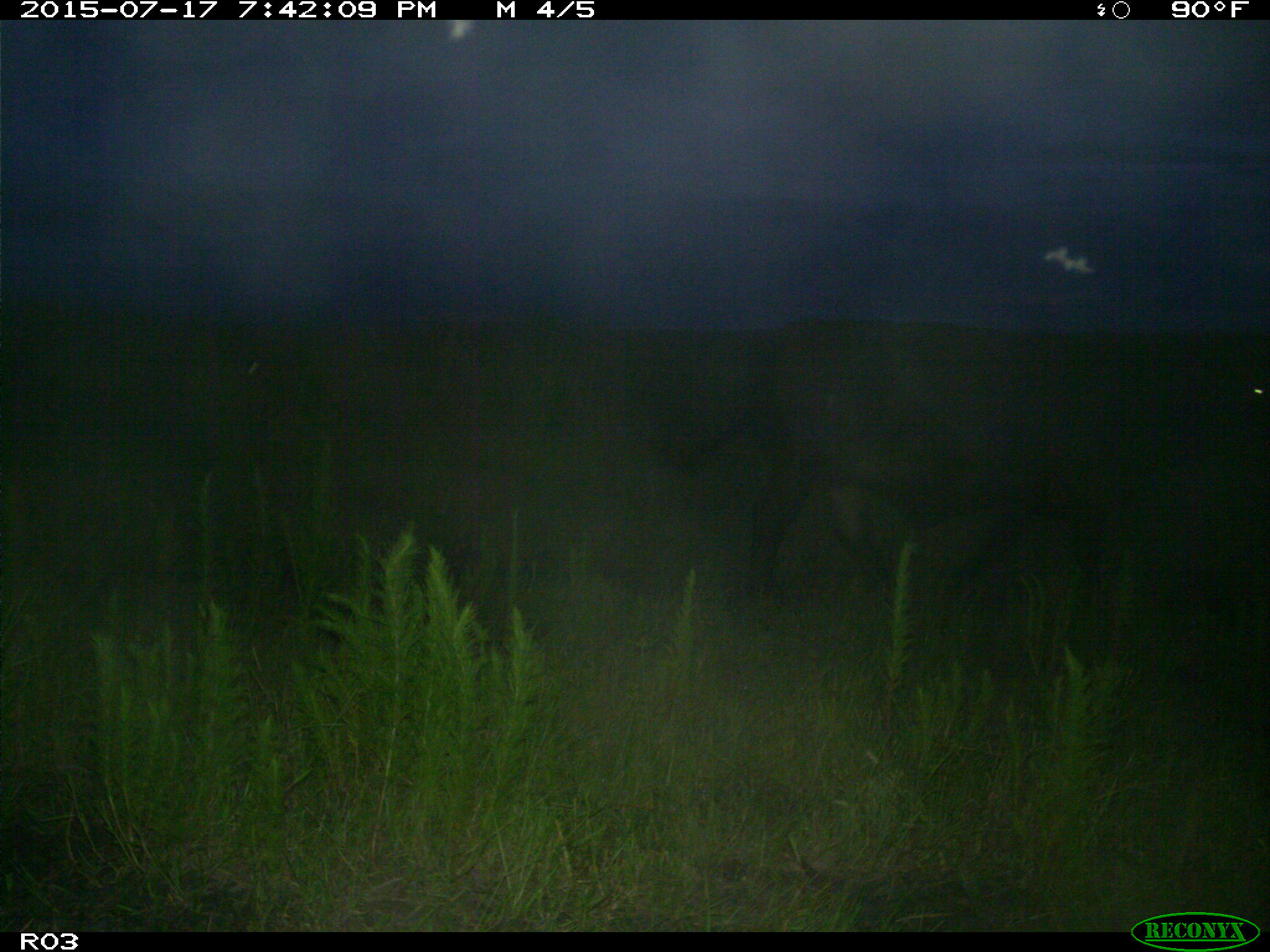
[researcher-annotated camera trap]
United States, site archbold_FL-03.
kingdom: Animalia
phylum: Chordata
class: Mammalia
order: Artiodactyla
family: Bovidae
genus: Bos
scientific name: Bos taurus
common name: domestic cow